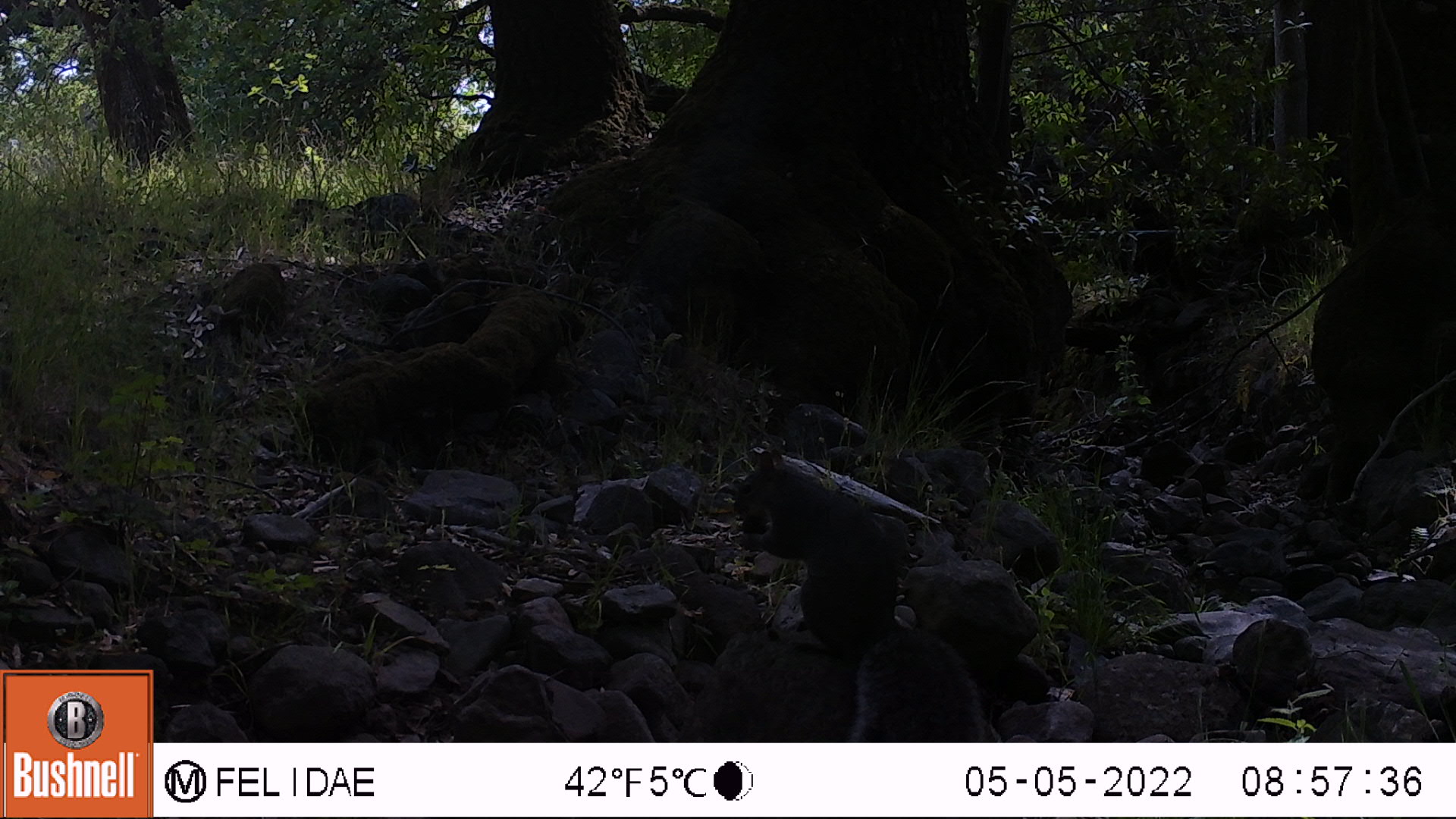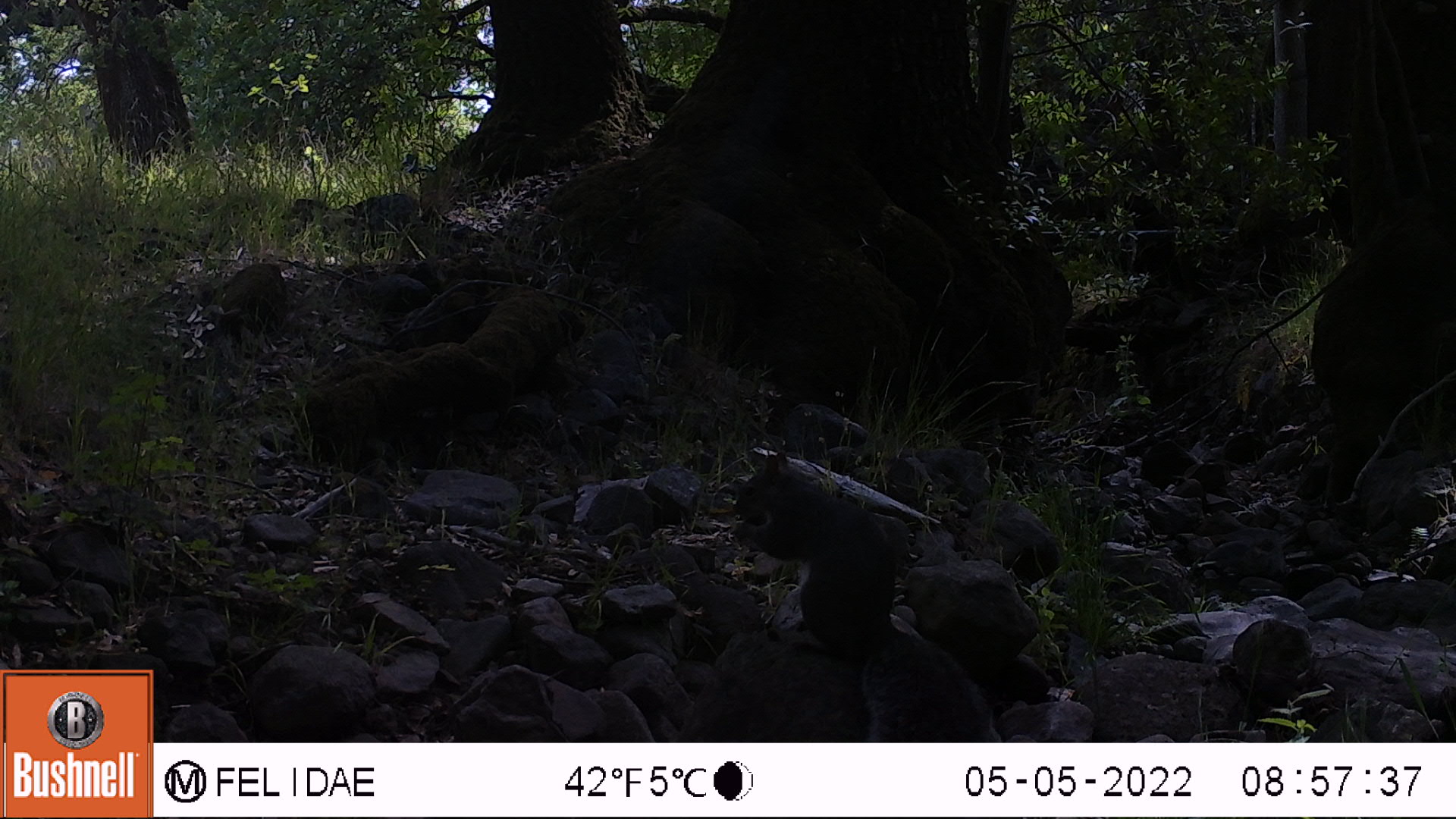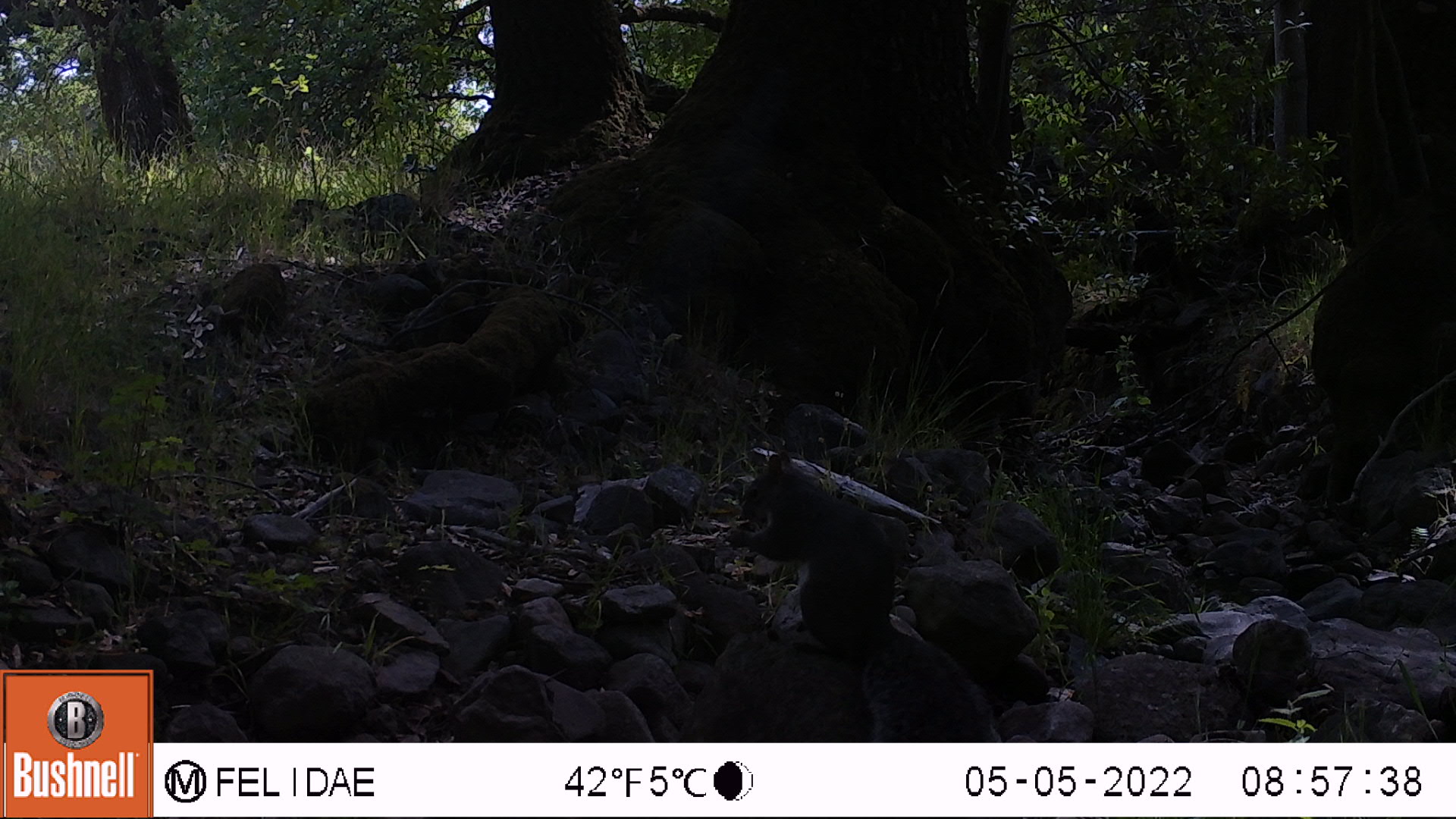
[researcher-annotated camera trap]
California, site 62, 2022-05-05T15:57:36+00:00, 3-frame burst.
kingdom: Animalia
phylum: Chordata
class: Mammalia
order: Rodentia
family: Sciuridae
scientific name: Sciuridae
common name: squirrel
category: unknown squirrel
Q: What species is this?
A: Unknown squirrel (squirrel) (Sciuridae).